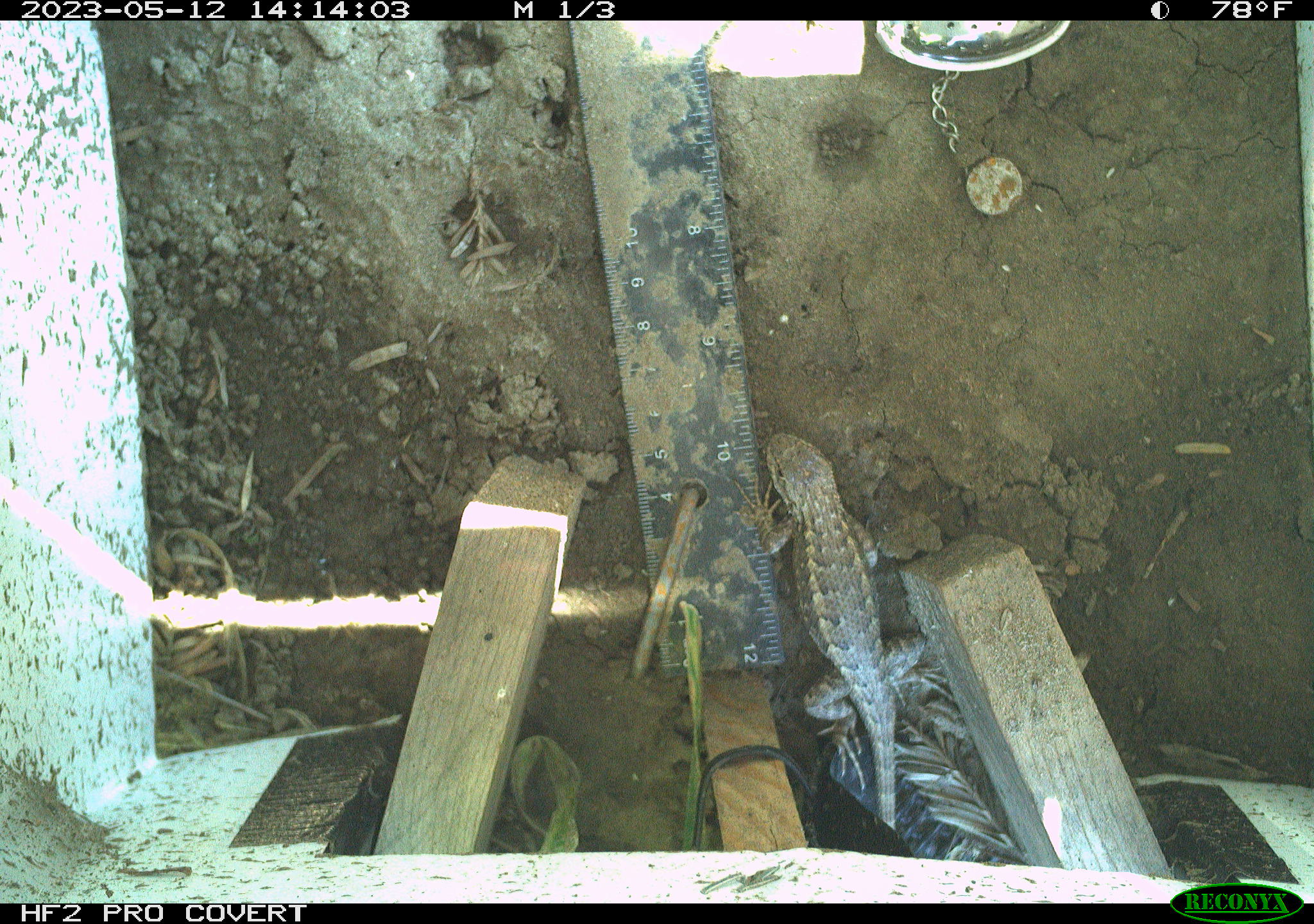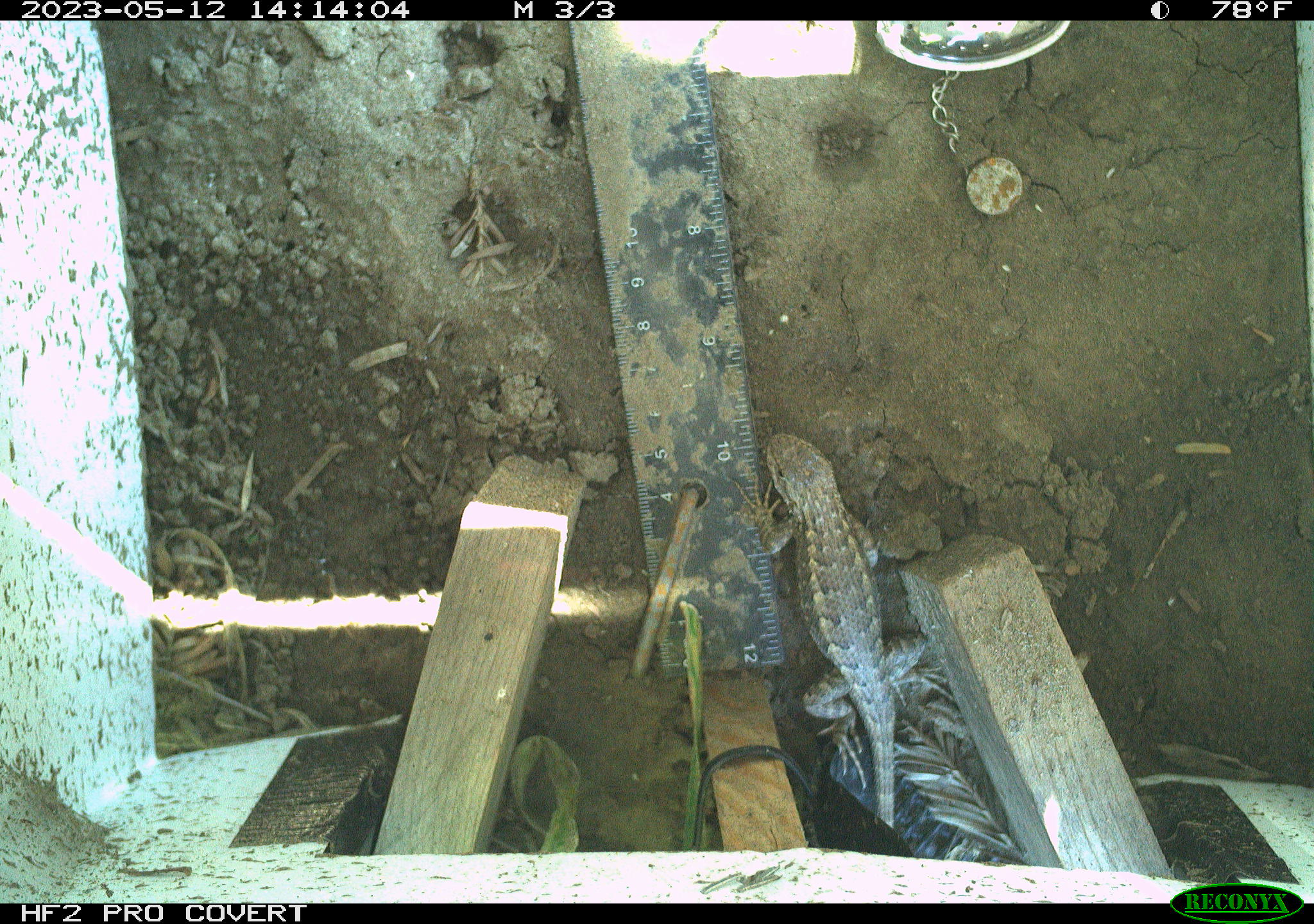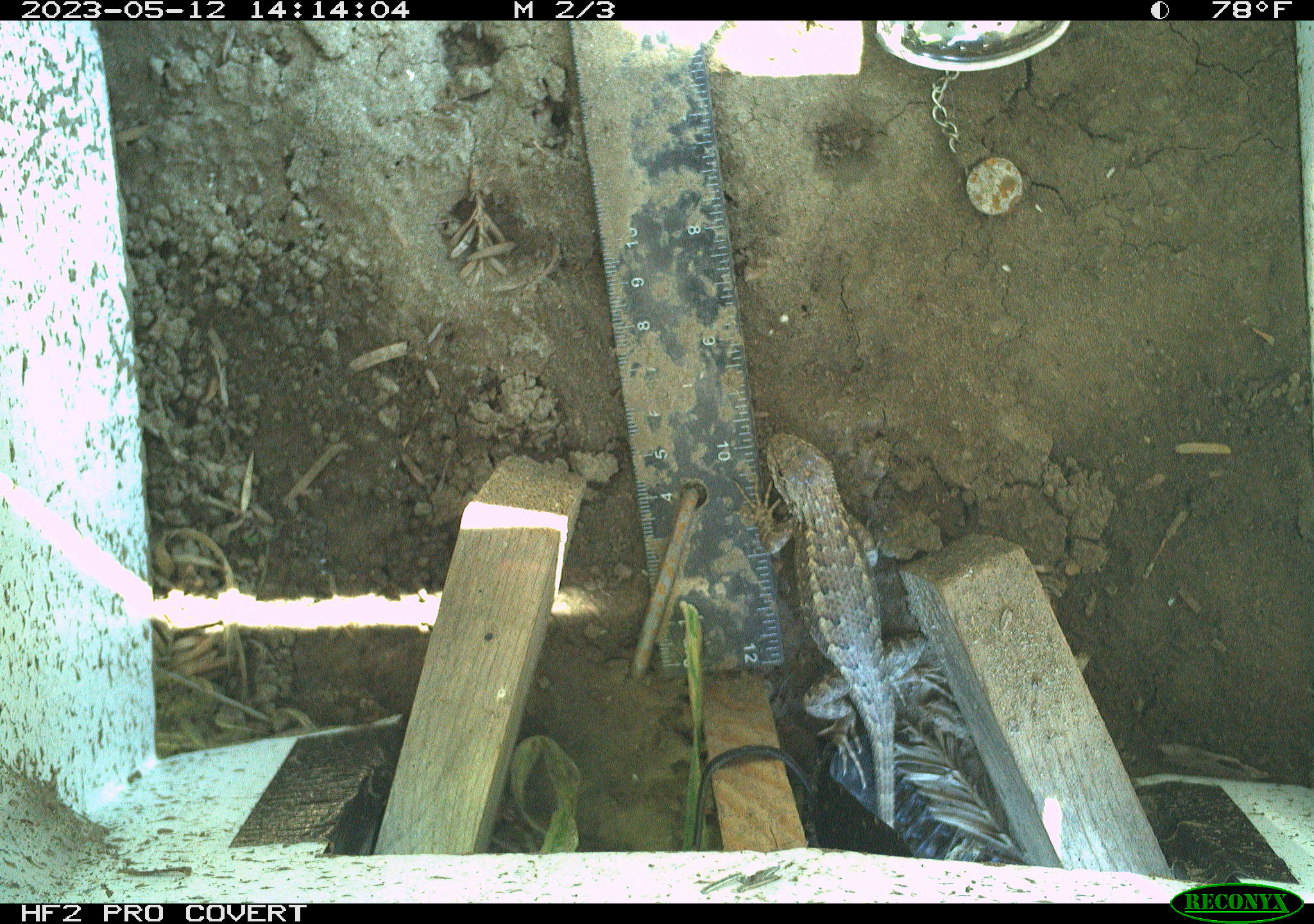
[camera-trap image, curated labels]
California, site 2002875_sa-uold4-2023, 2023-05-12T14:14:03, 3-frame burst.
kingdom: Animalia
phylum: Chordata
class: Reptilia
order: Squamata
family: Phrynosomatidae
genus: Sceloporus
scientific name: Sceloporus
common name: spiny lizards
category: sceloporus species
Sceloporus species (spiny lizards) (Sceloporus).